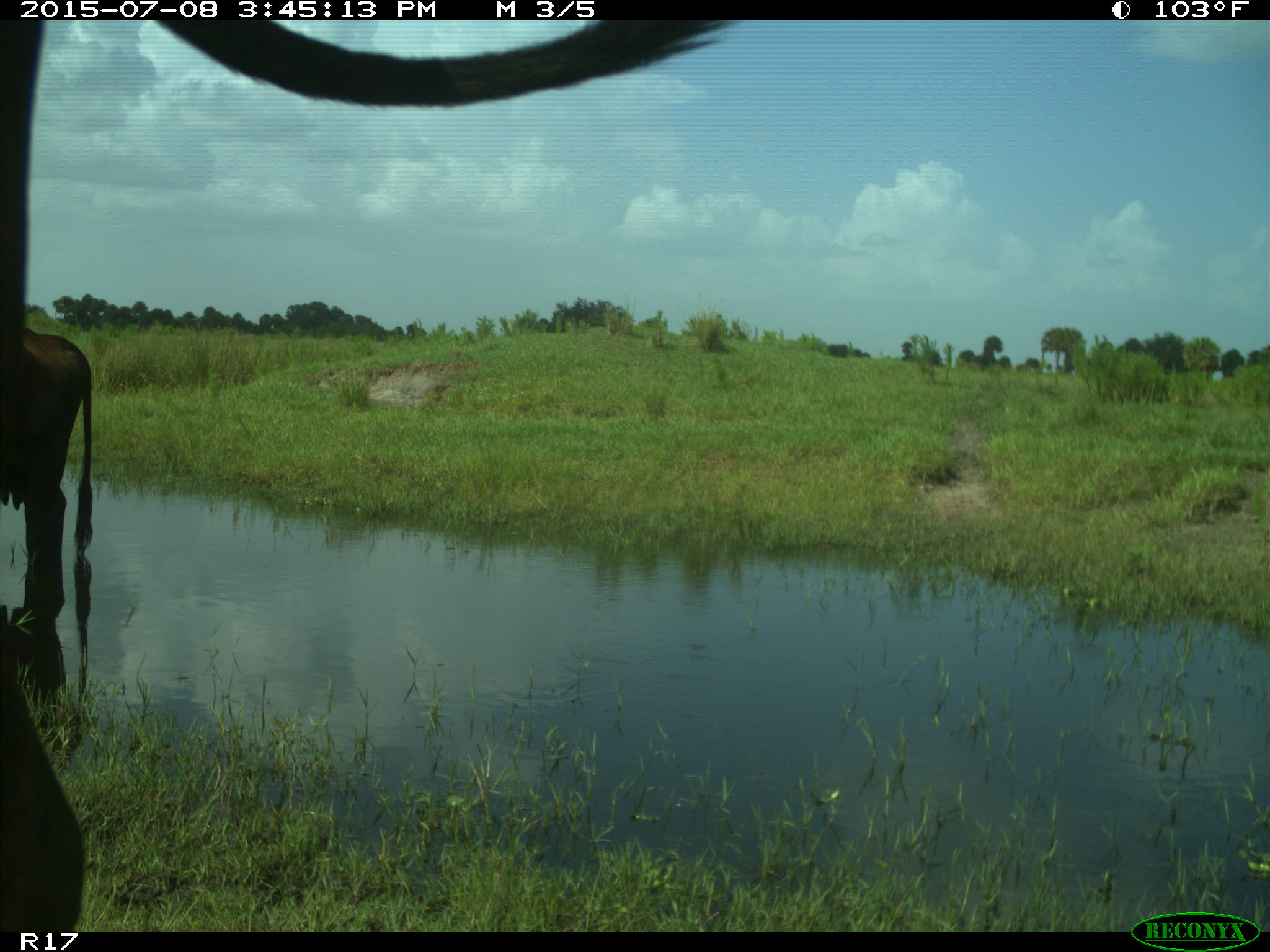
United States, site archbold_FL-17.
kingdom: Animalia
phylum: Chordata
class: Mammalia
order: Artiodactyla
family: Bovidae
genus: Bos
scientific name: Bos taurus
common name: domestic cow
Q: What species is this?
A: Bos taurus (domestic cow).